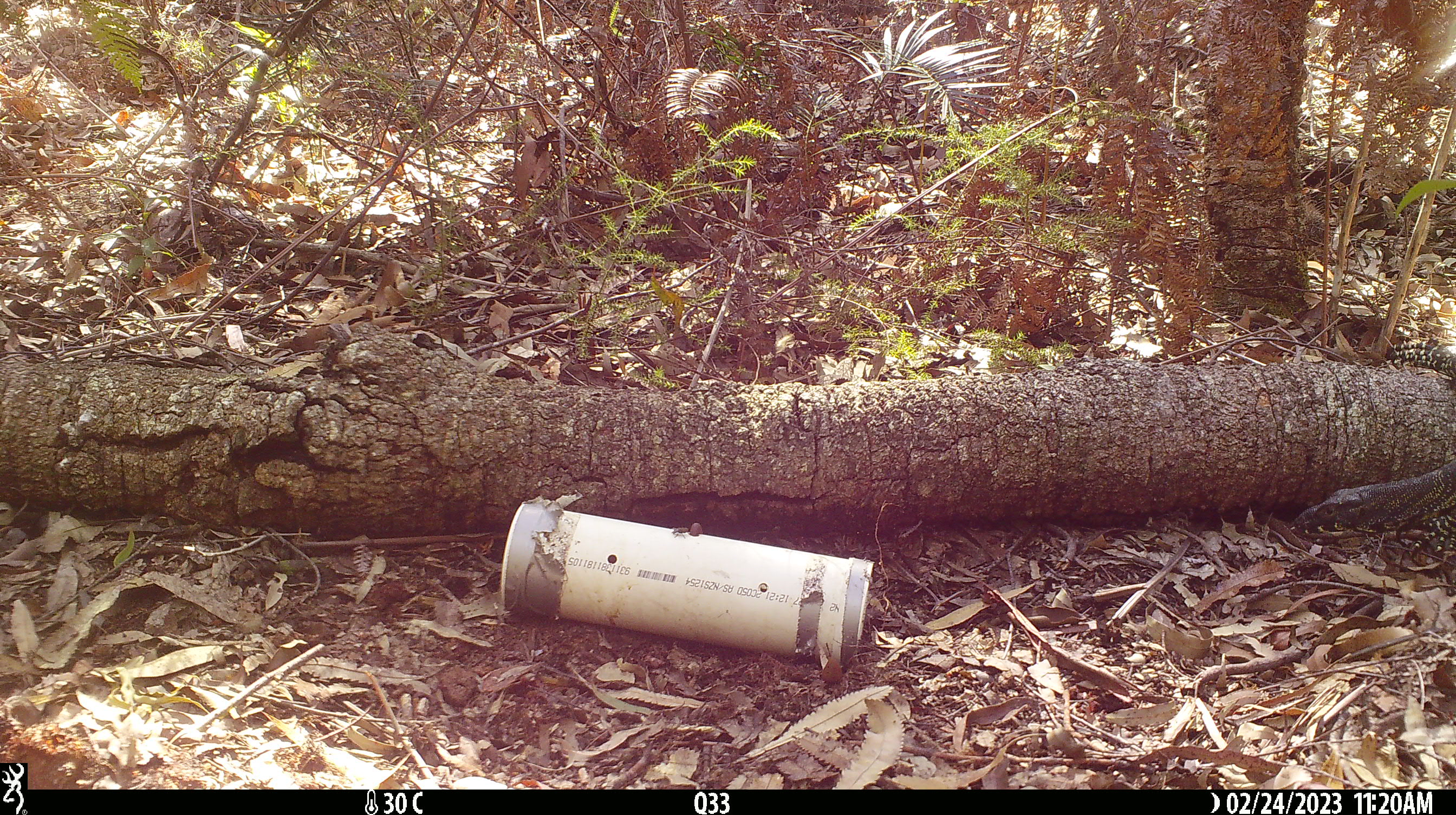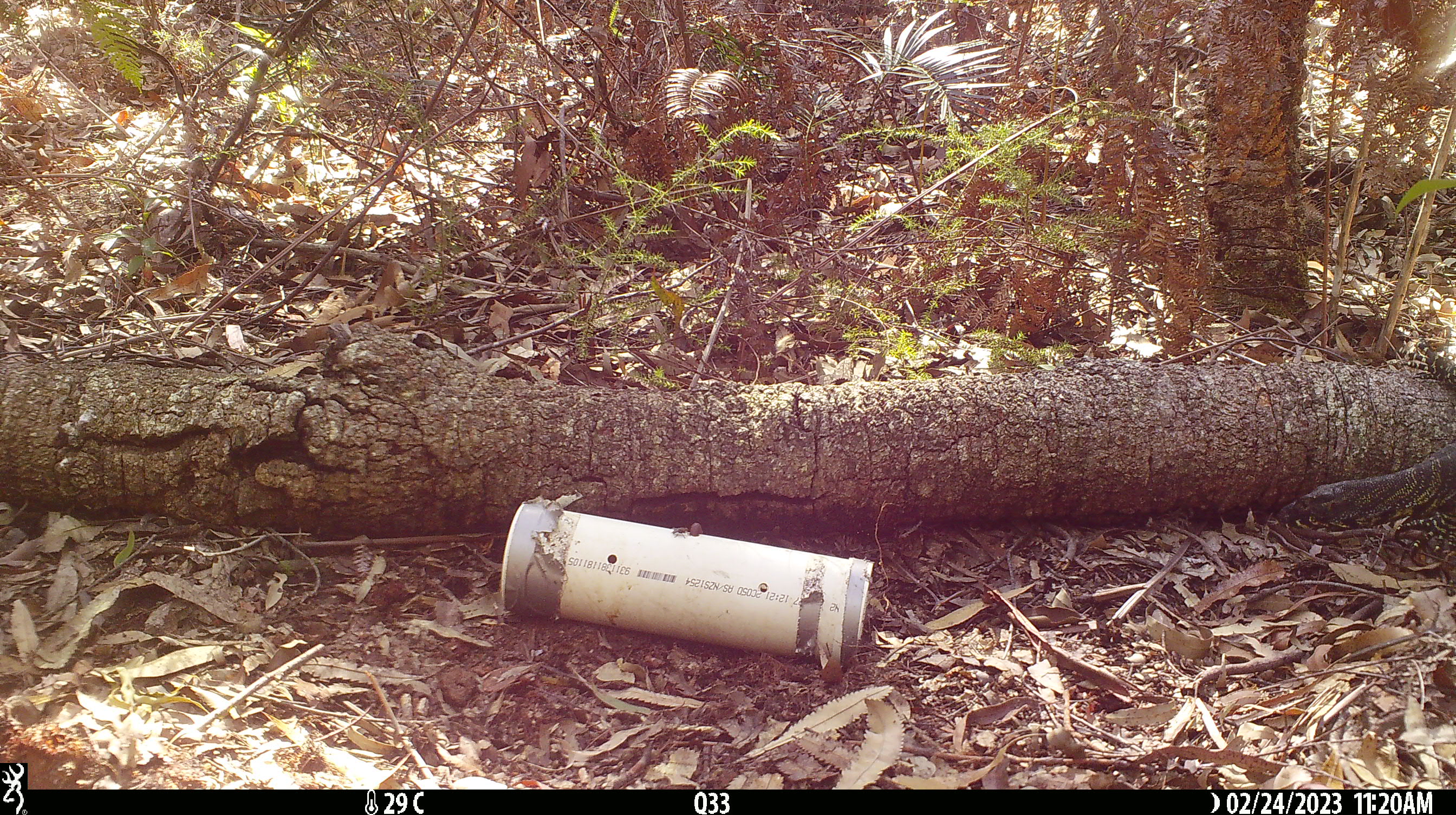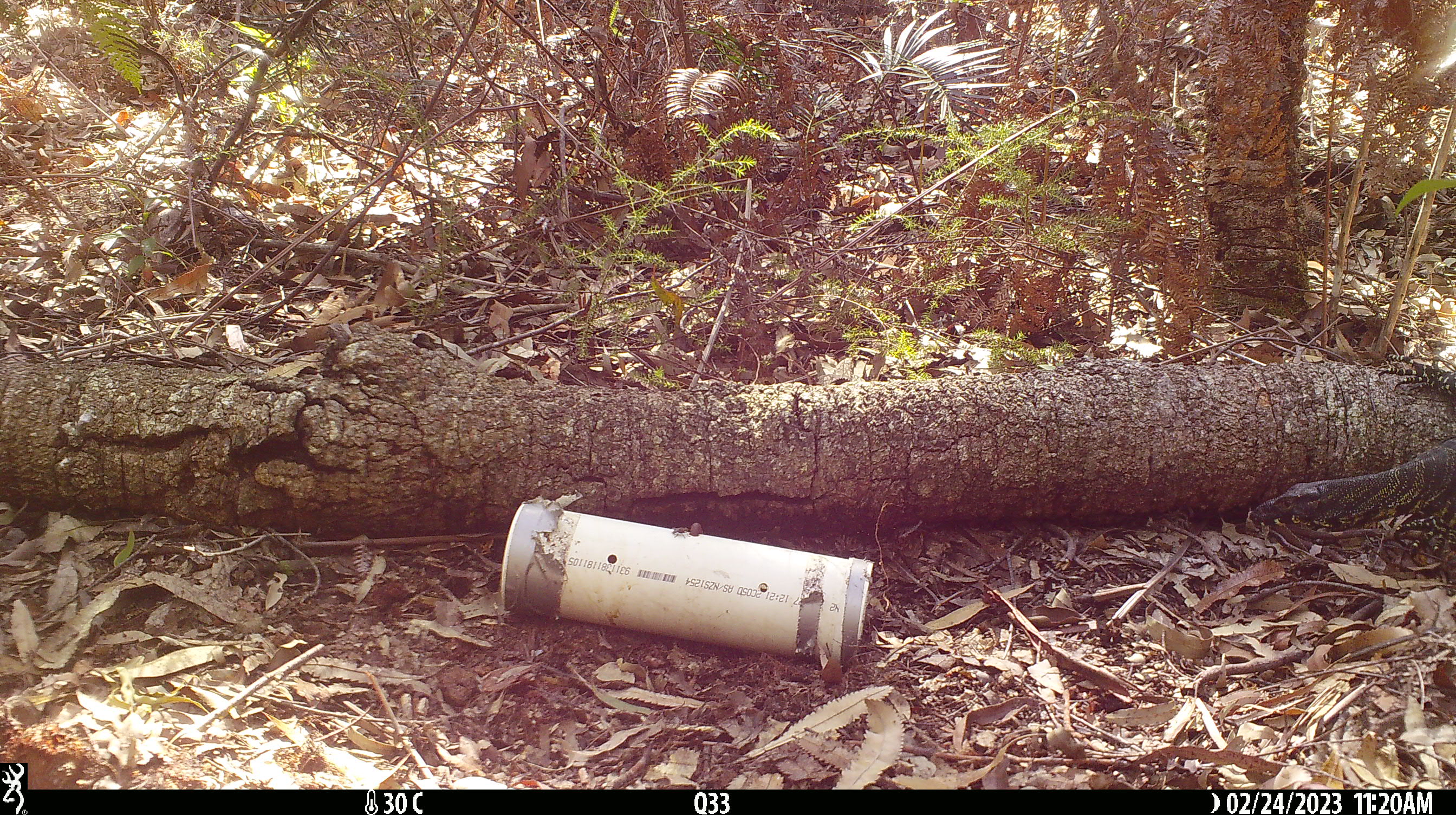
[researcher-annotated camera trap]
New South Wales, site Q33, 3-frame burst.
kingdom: Animalia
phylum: Chordata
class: Reptilia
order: Squamata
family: Varanidae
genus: Varanus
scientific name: Varanus varius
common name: lace monitor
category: goanna